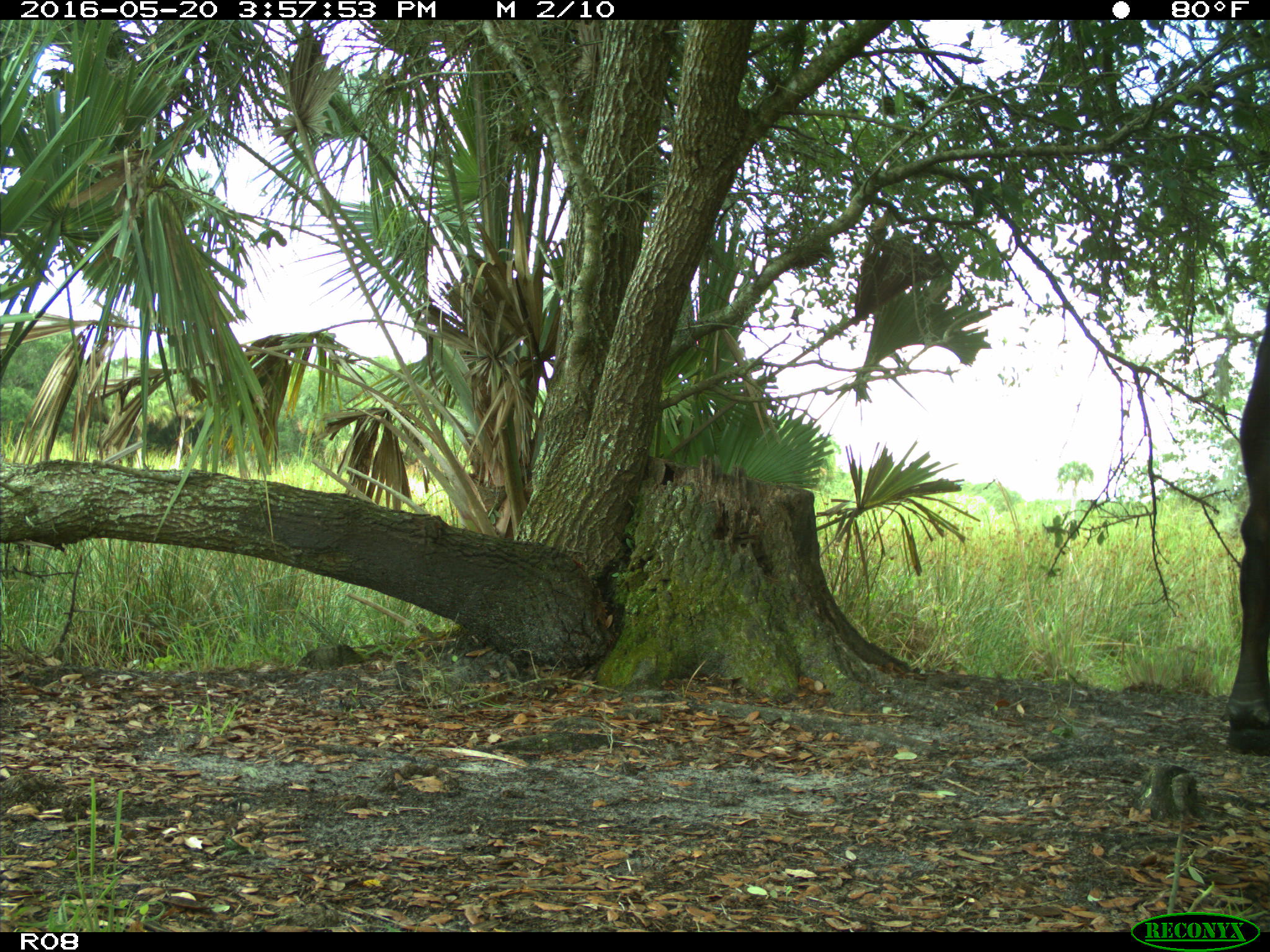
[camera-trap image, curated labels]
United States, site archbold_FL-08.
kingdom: Animalia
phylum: Chordata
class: Mammalia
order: Artiodactyla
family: Bovidae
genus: Bos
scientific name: Bos taurus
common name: domestic cow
Bos taurus (domestic cow).